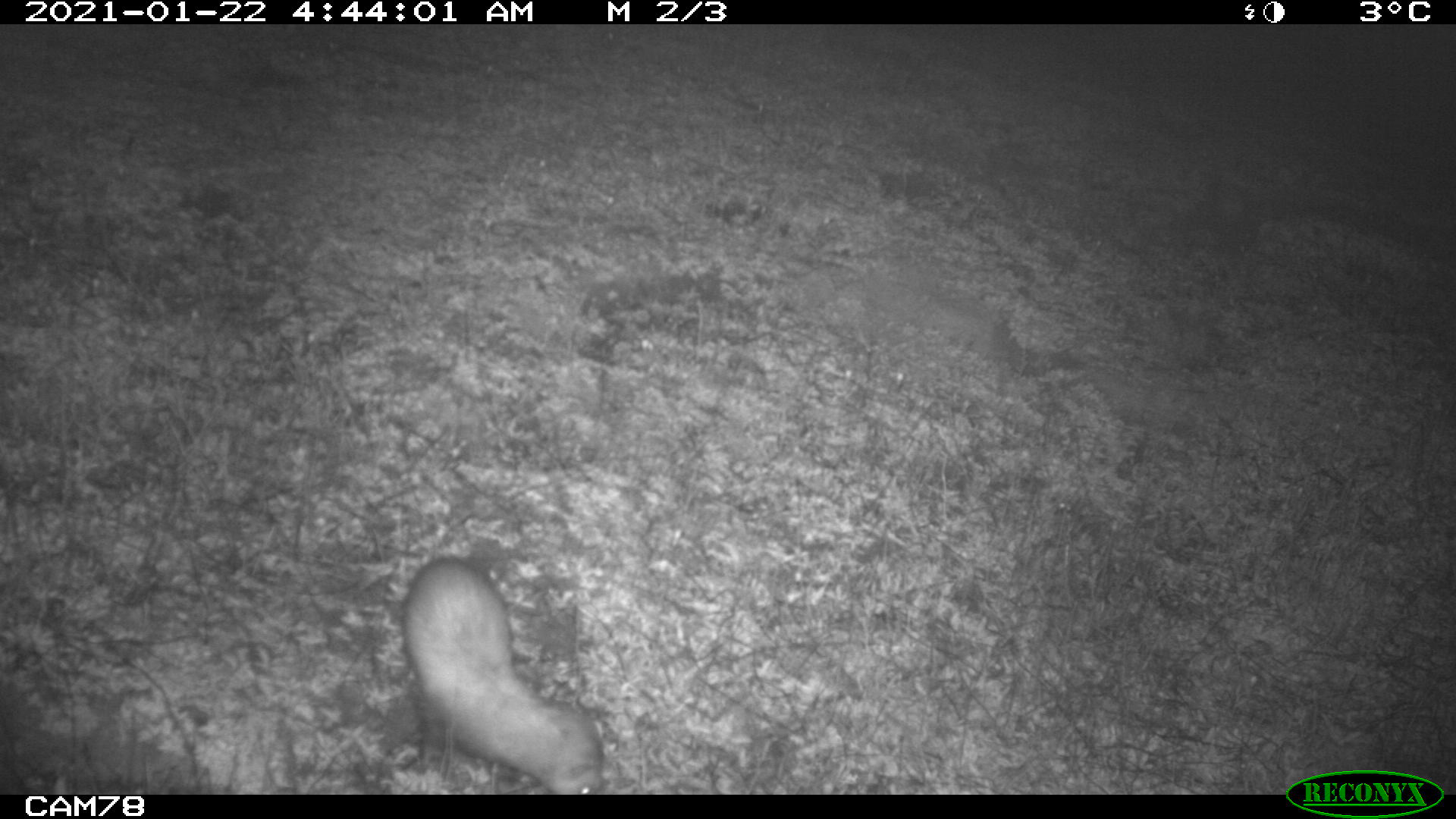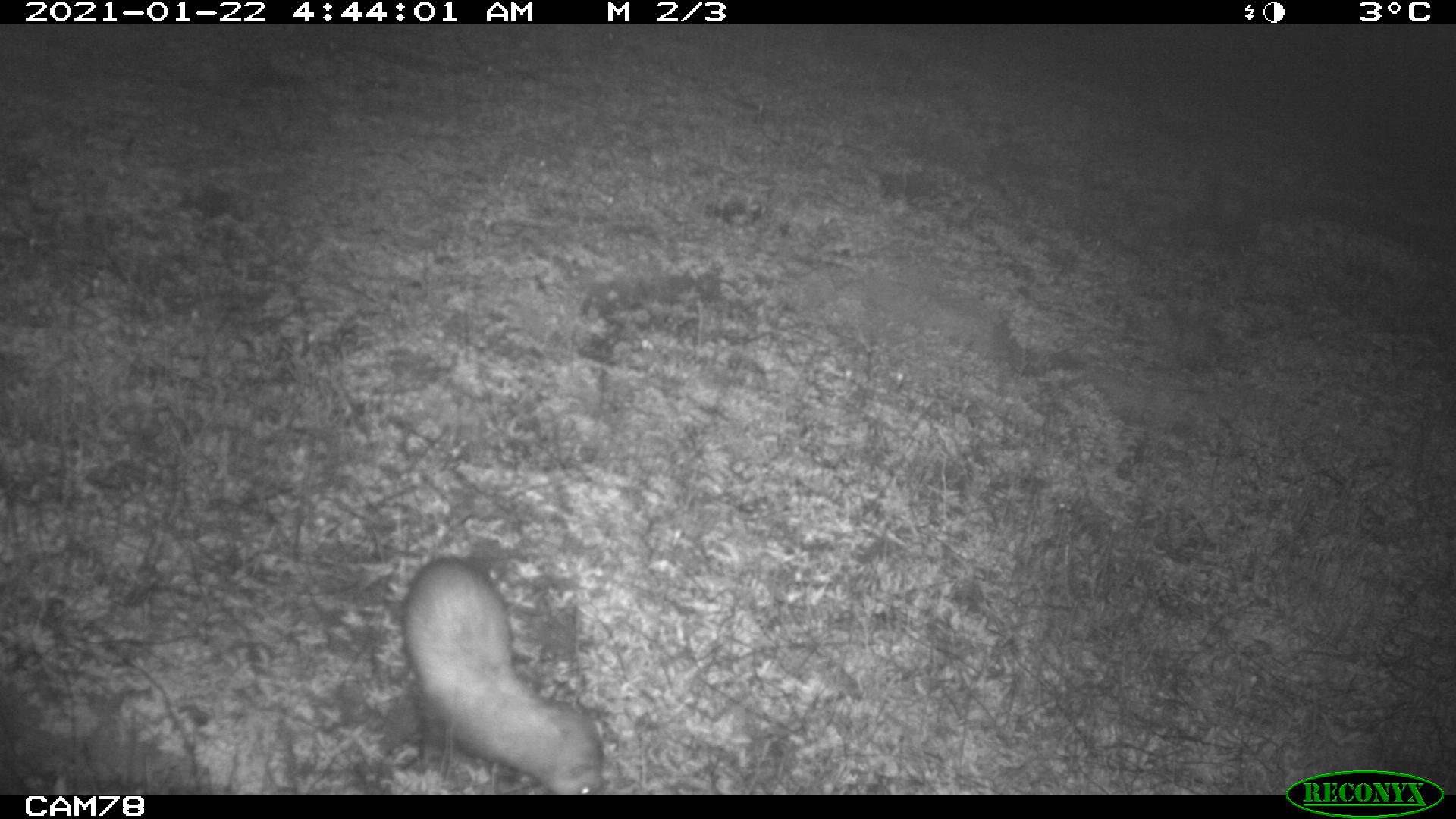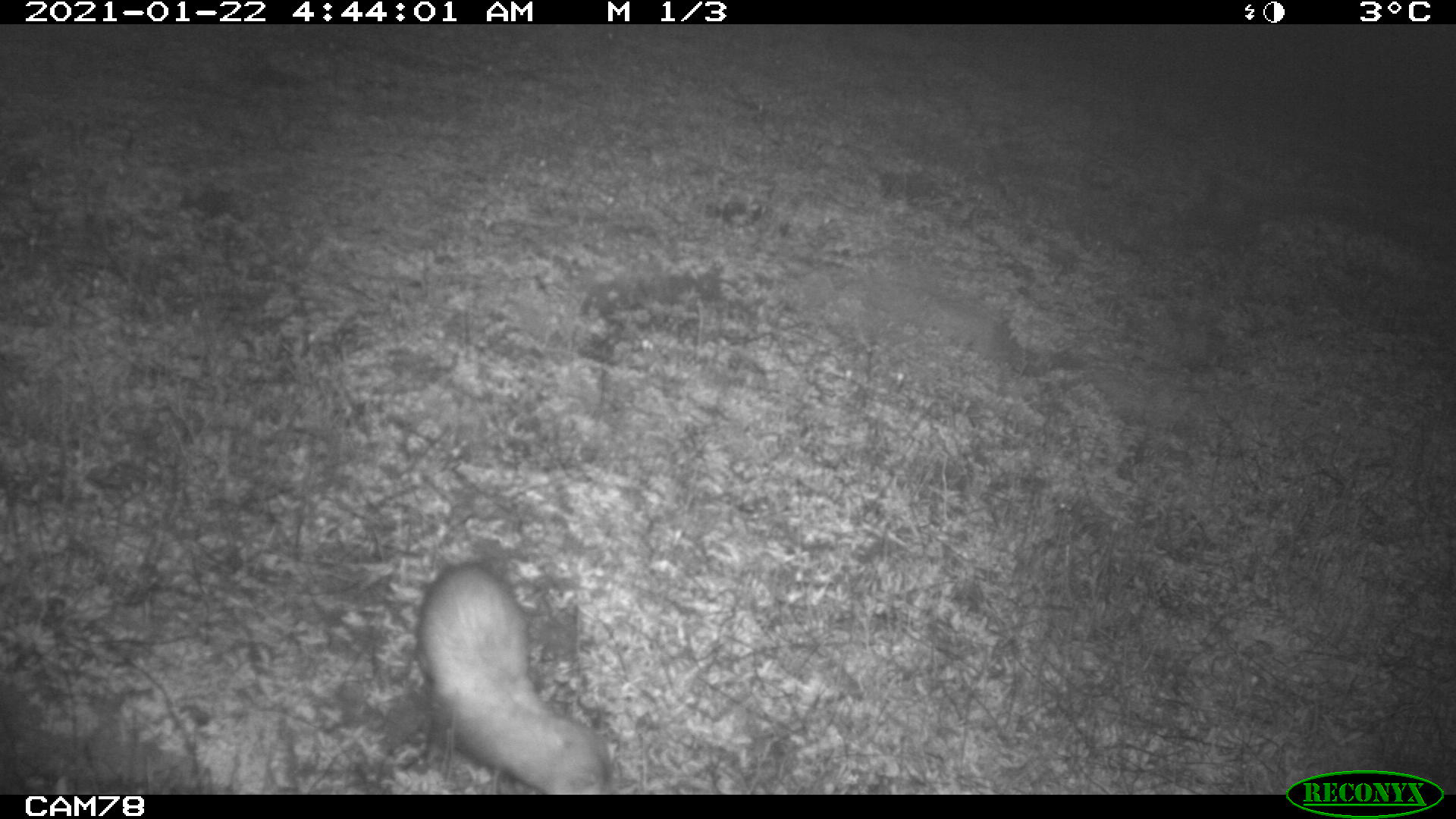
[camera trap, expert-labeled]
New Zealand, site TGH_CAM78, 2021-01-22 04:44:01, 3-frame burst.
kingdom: Animalia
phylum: Chordata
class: Mammalia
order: Carnivora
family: Mustelidae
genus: Mustela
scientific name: Mustela furo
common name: ferret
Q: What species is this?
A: Ferret (Mustela furo).